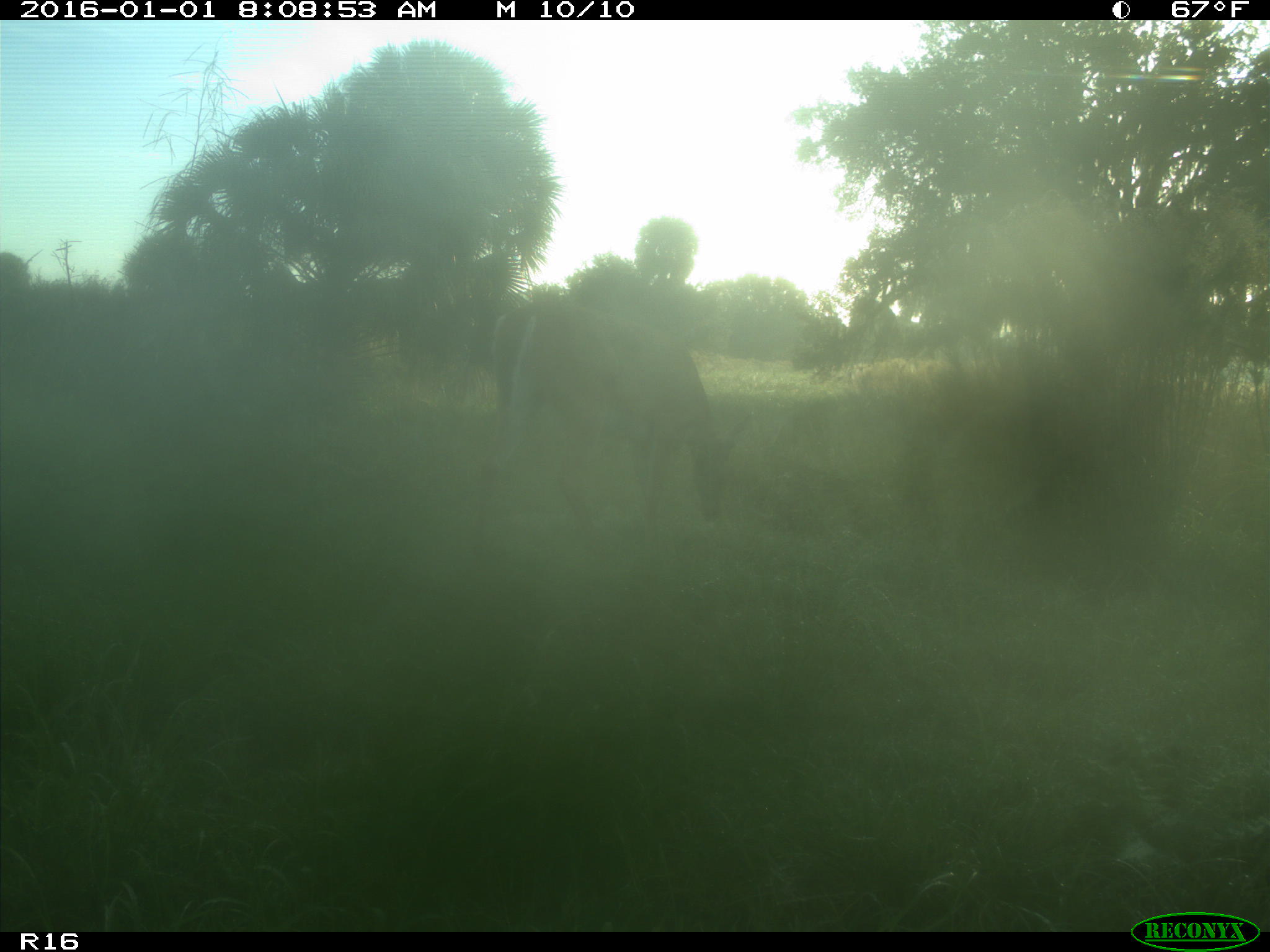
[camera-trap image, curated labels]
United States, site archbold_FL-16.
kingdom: Animalia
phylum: Chordata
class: Mammalia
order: Artiodactyla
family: Cervidae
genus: Odocoileus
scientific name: Odocoileus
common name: deer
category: unidentified deer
Unidentified deer (deer) (Odocoileus).